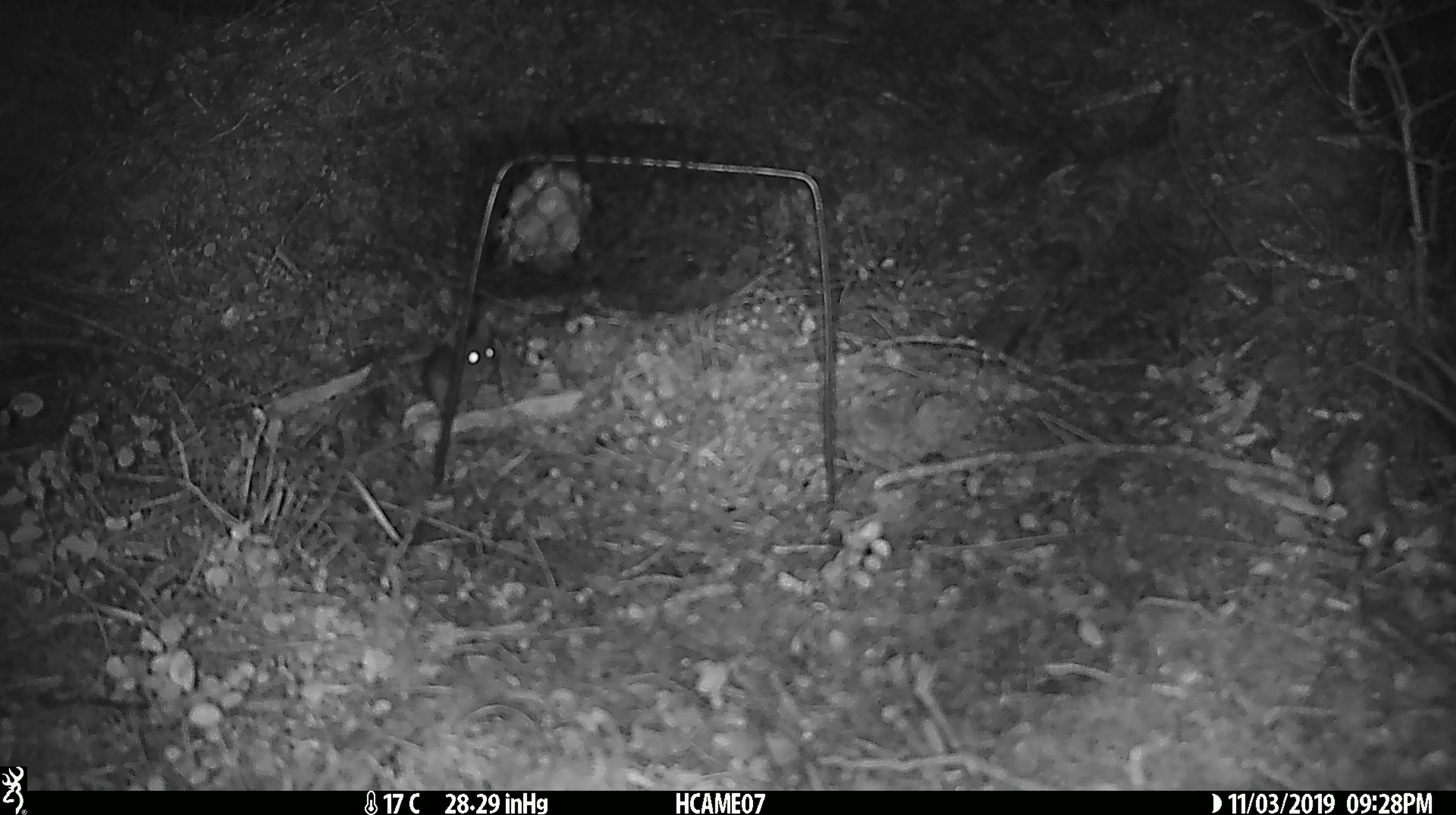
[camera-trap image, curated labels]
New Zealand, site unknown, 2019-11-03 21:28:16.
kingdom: Animalia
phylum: Chordata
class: Mammalia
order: Rodentia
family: Muridae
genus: Mus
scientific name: Mus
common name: mouse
Mouse (Mus).